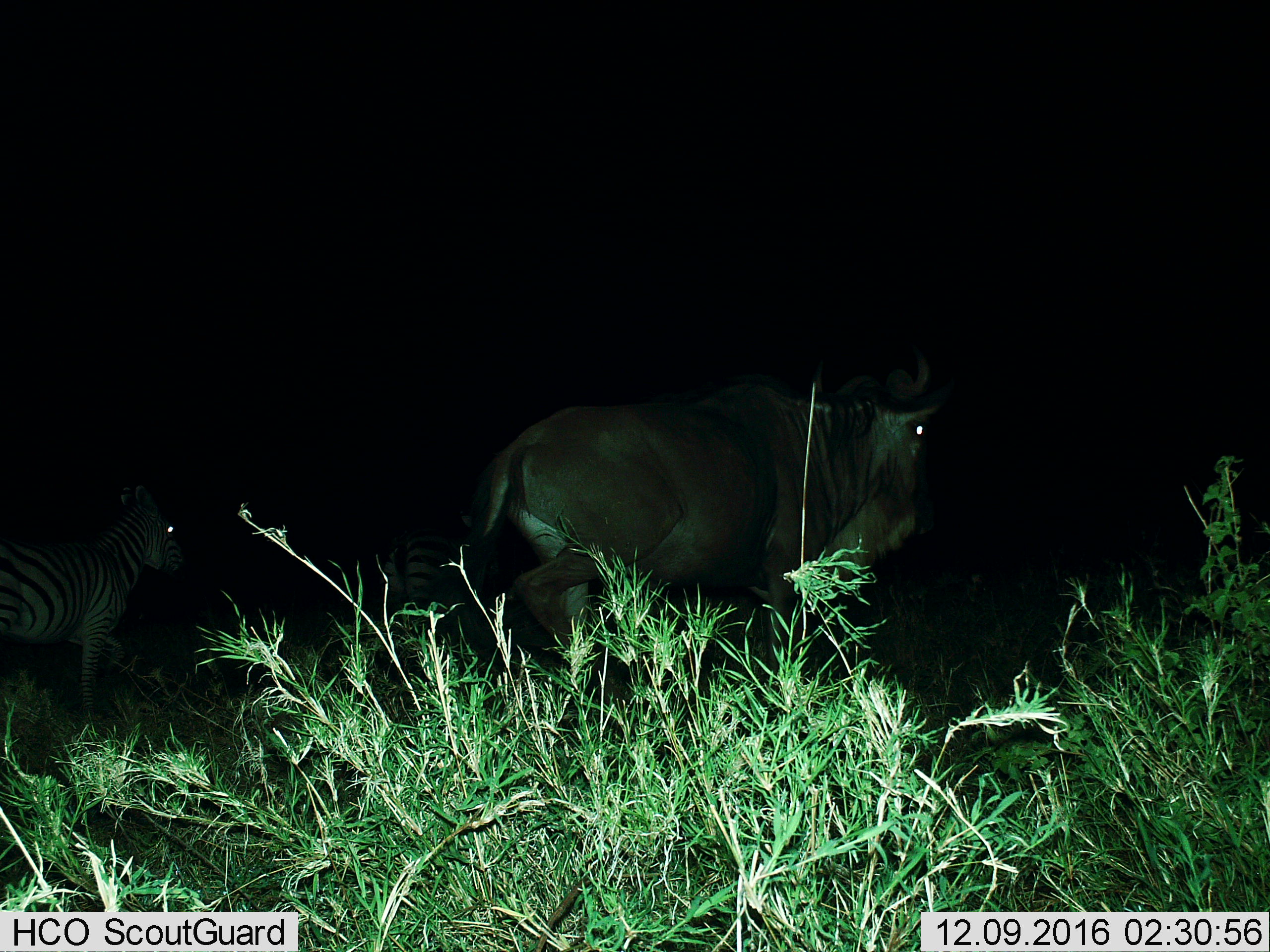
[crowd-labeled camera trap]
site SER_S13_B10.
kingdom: Animalia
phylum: Chordata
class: Mammalia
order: Artiodactyla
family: Bovidae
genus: Connochaetes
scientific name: Connochaetes taurinus taurinus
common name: blue wildebeest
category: wildebeestblue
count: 1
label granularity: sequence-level